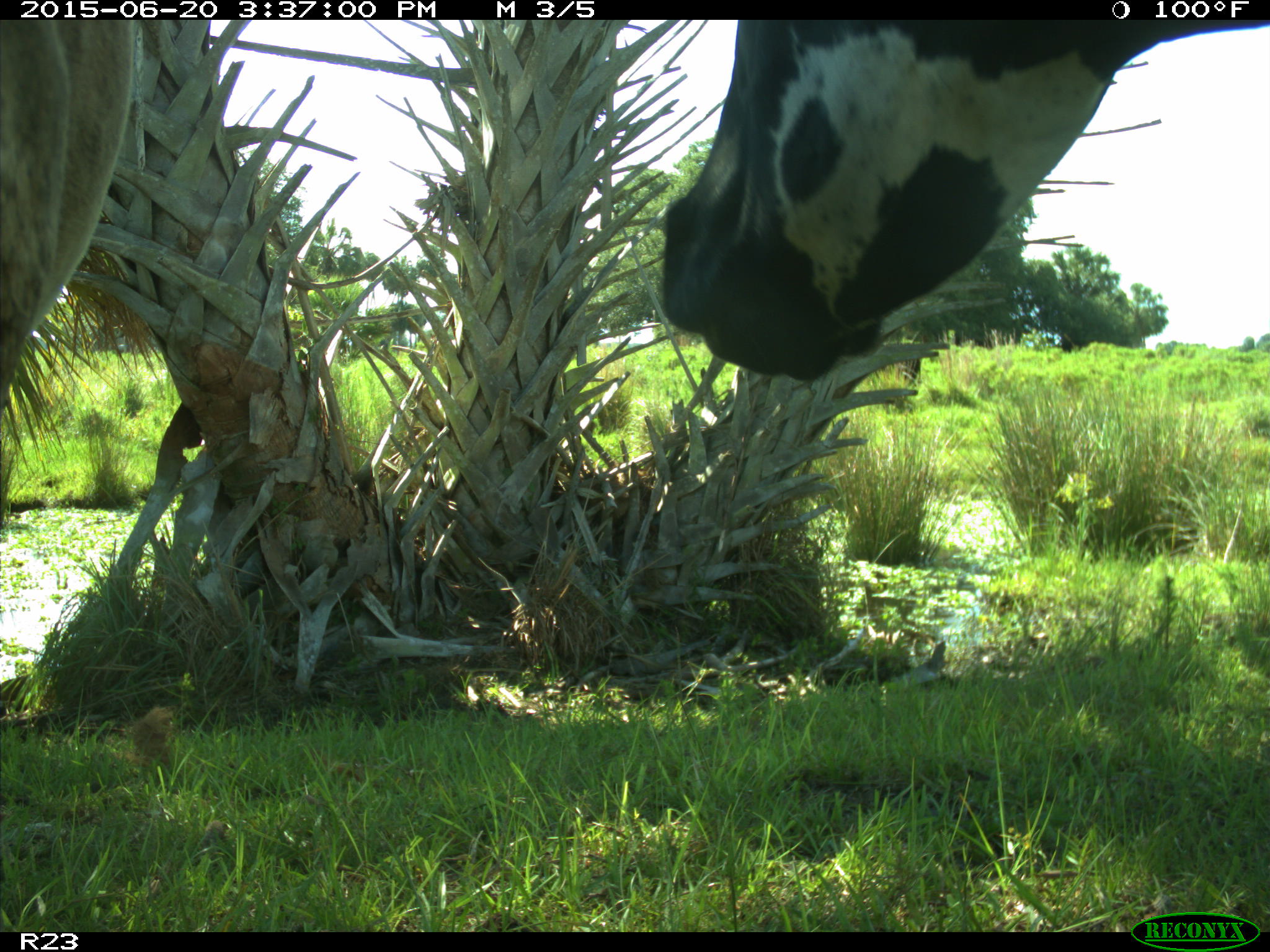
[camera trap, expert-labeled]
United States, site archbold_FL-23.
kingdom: Animalia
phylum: Chordata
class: Mammalia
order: Artiodactyla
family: Bovidae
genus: Bos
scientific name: Bos taurus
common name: domestic cow